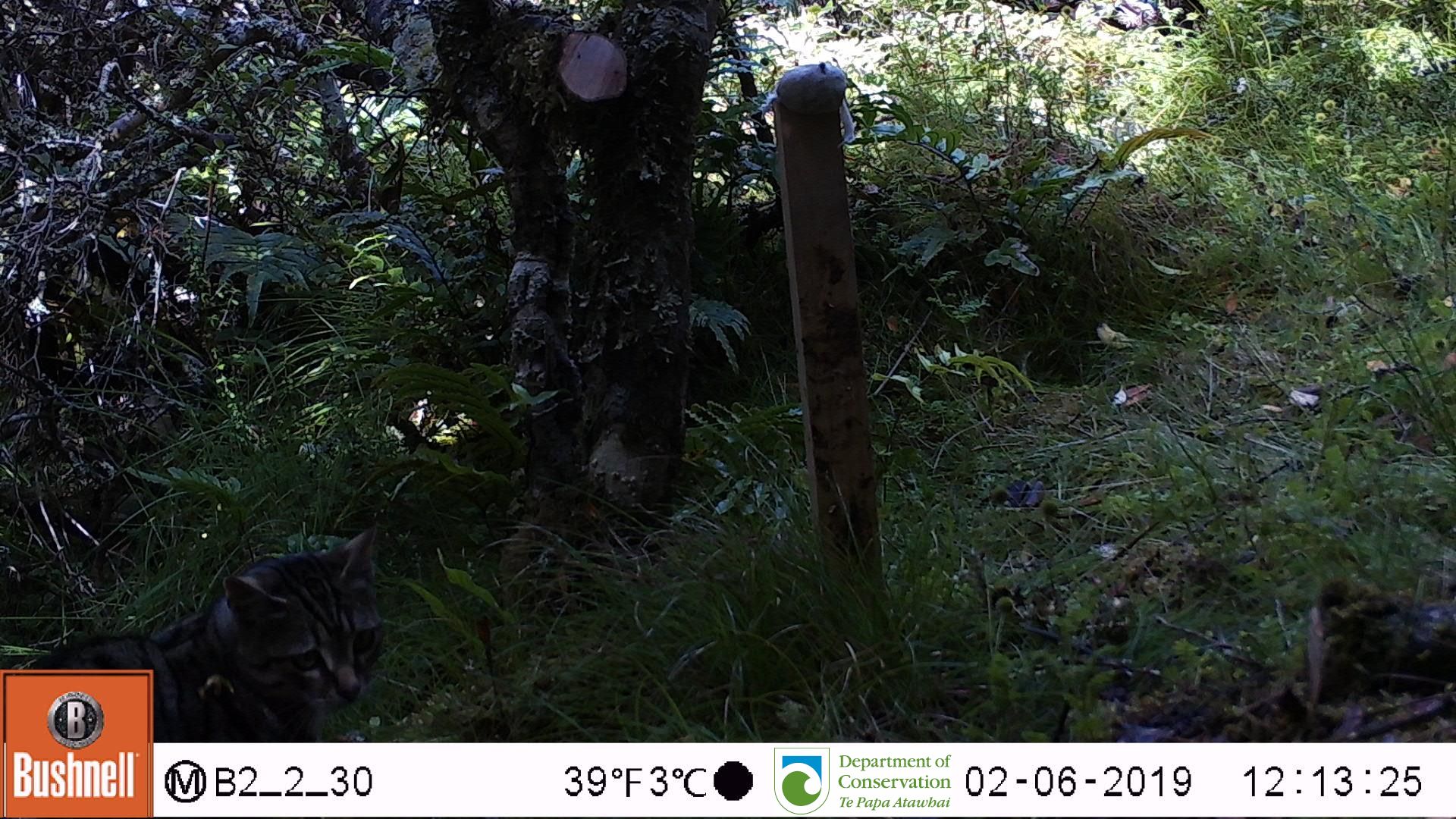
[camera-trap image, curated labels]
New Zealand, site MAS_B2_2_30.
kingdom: Animalia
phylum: Chordata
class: Mammalia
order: Carnivora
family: Felidae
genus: Felis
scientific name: Felis catus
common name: domestic cat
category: cat